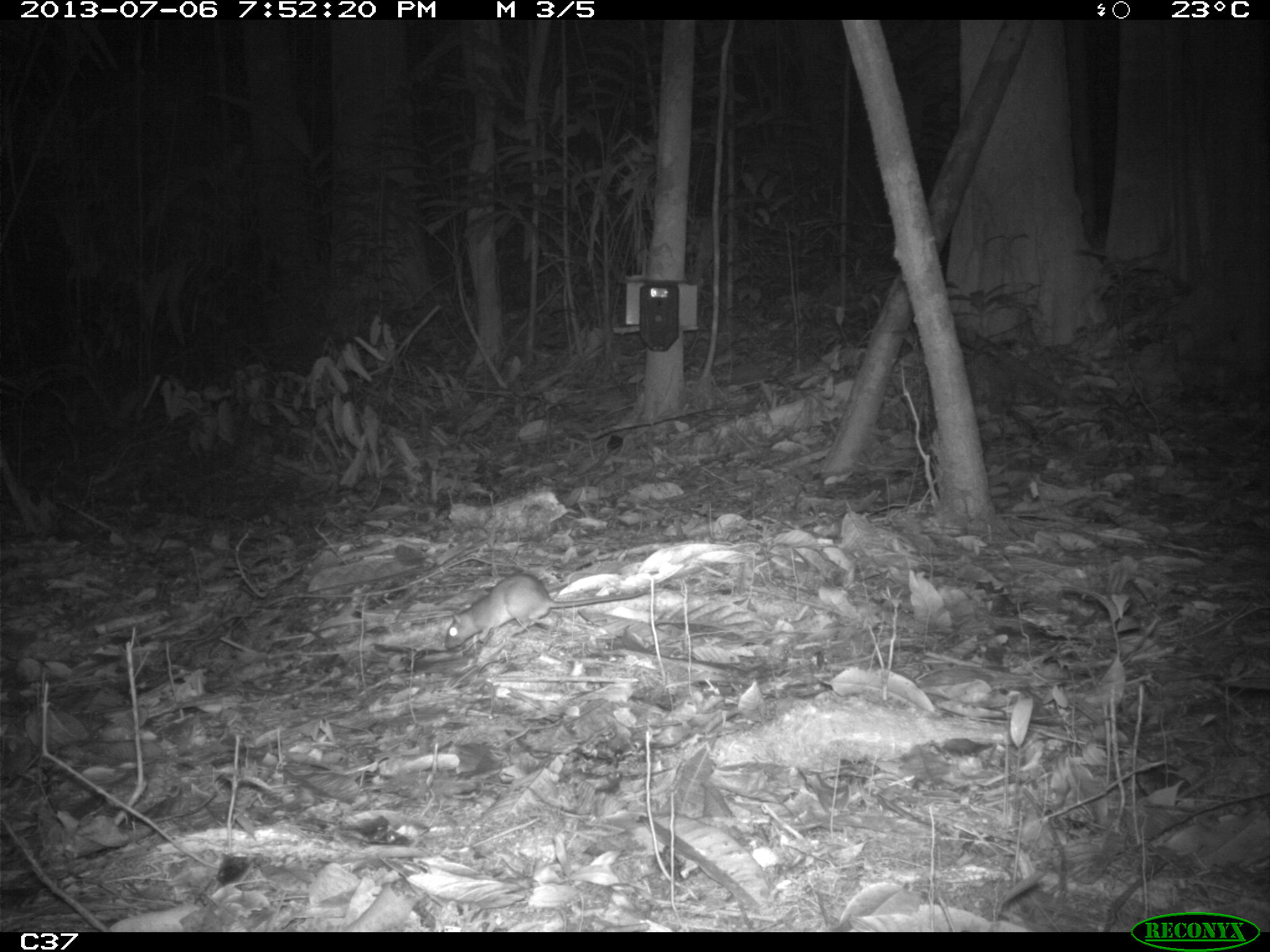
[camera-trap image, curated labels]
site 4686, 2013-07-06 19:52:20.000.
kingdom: Animalia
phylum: Chordata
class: Mammalia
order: Rodentia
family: Muridae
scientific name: Muridae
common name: mice, rats, and gerbils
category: unknown mouse or rat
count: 1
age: adult